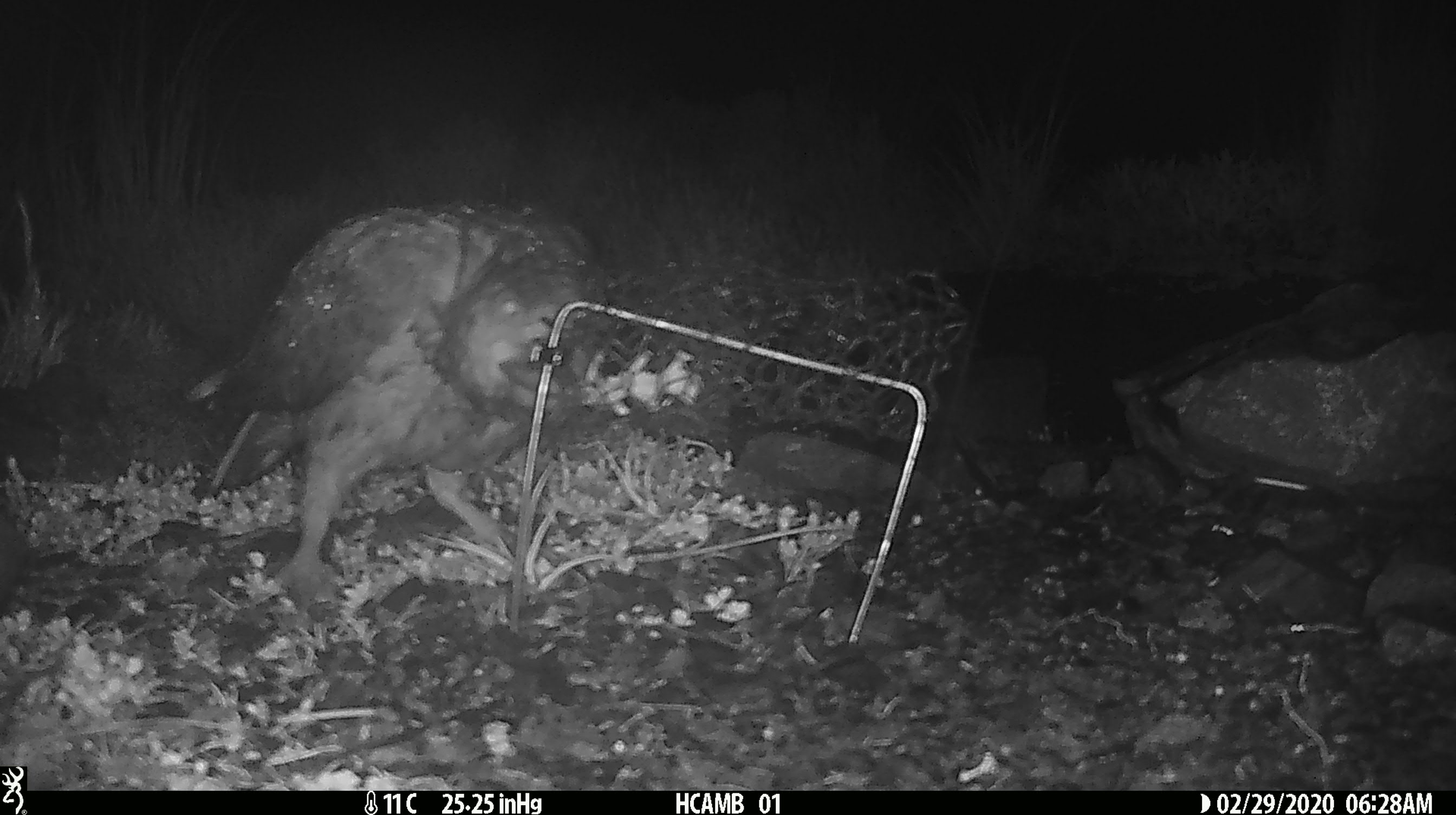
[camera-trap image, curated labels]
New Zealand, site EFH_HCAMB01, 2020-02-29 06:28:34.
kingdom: Animalia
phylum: Chordata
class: Aves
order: Psittaciformes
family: Strigopidae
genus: Nestor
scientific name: Nestor notabilis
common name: kea